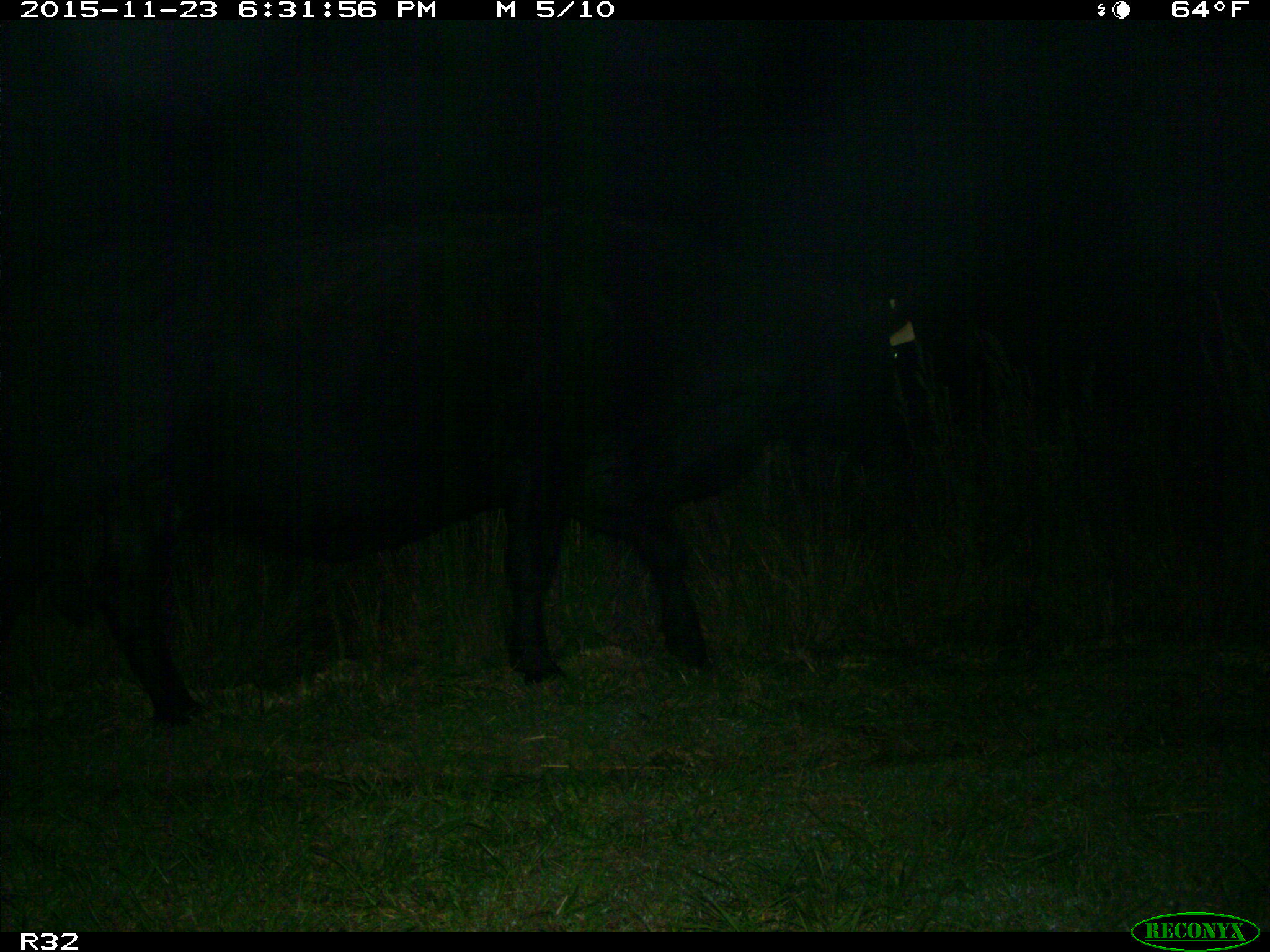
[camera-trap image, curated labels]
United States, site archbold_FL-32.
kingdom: Animalia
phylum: Chordata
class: Mammalia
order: Artiodactyla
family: Bovidae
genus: Bos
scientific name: Bos taurus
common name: domestic cow